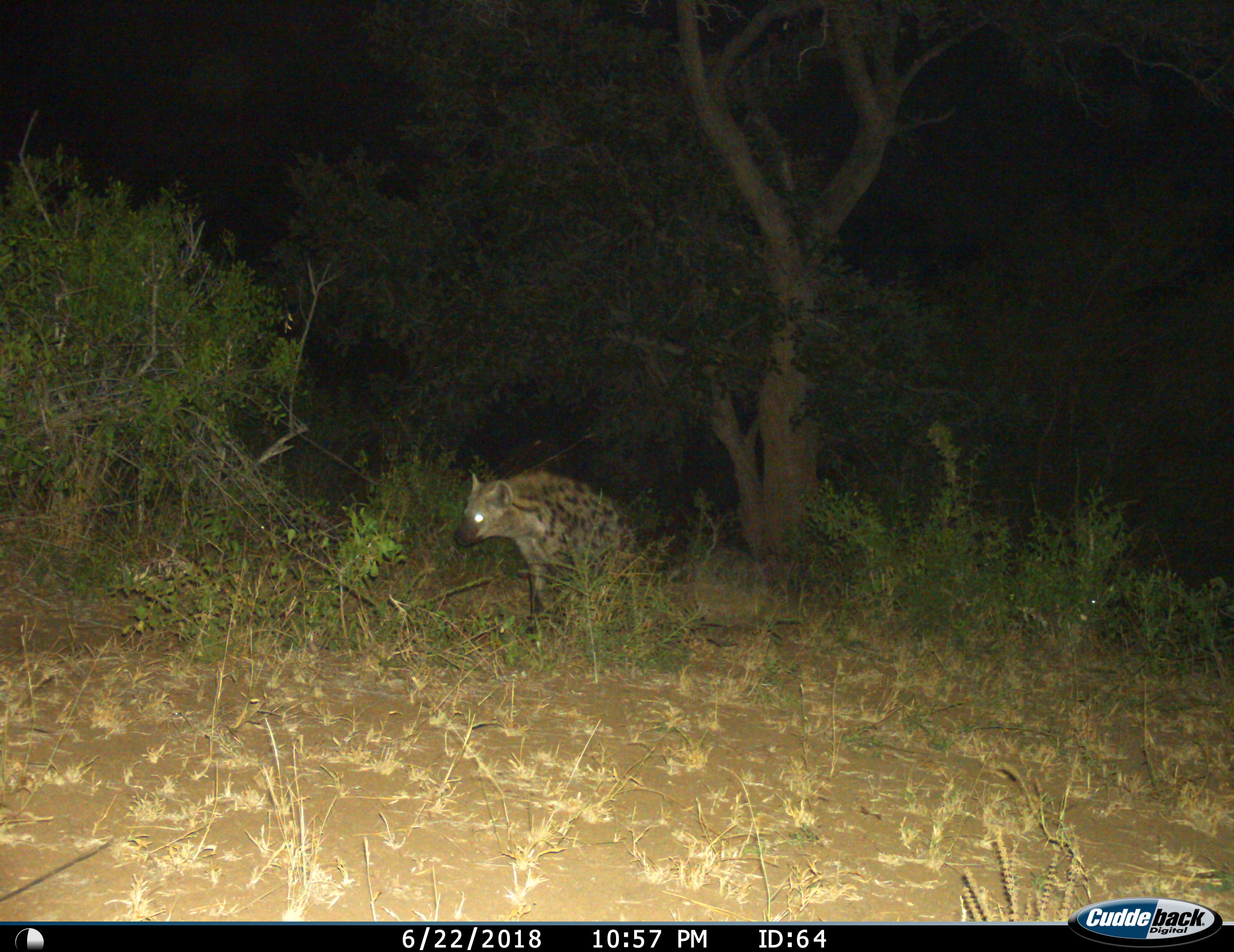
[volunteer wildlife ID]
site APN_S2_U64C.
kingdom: Animalia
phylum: Chordata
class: Mammalia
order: Carnivora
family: Hyaenidae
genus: Crocuta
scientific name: Crocuta crocuta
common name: spotted hyena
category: hyenaspotted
Hyenaspotted (spotted hyena) (Crocuta crocuta), count 1. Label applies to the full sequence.